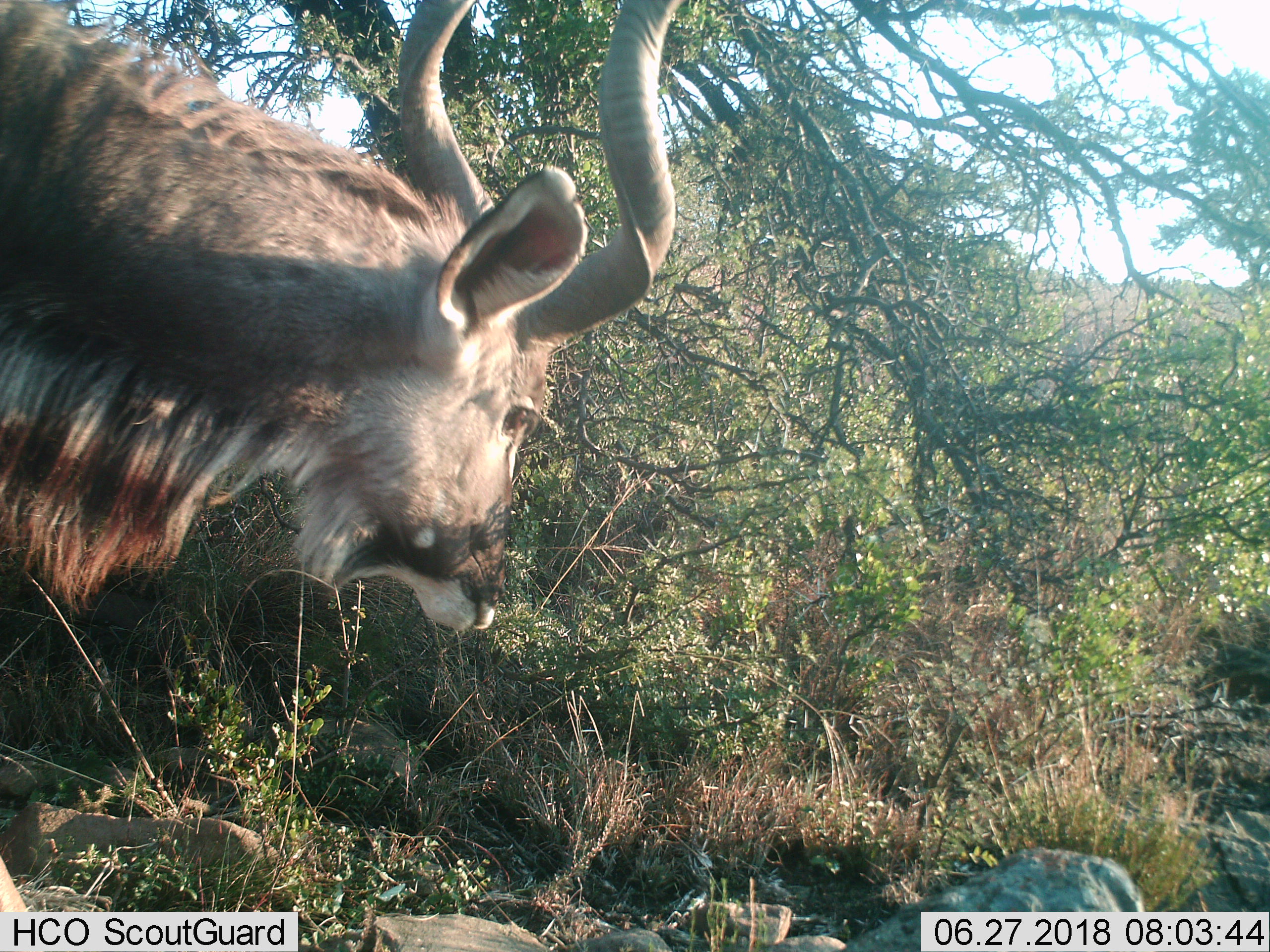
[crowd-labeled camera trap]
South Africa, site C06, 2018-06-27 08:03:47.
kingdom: Animalia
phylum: Chordata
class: Mammalia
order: Artiodactyla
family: Bovidae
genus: Tragelaphus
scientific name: Tragelaphus strepsiceros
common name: greater kudu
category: kudu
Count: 1.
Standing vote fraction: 12%.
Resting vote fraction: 0%.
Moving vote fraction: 88%.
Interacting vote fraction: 0%.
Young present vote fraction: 0%.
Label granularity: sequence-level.